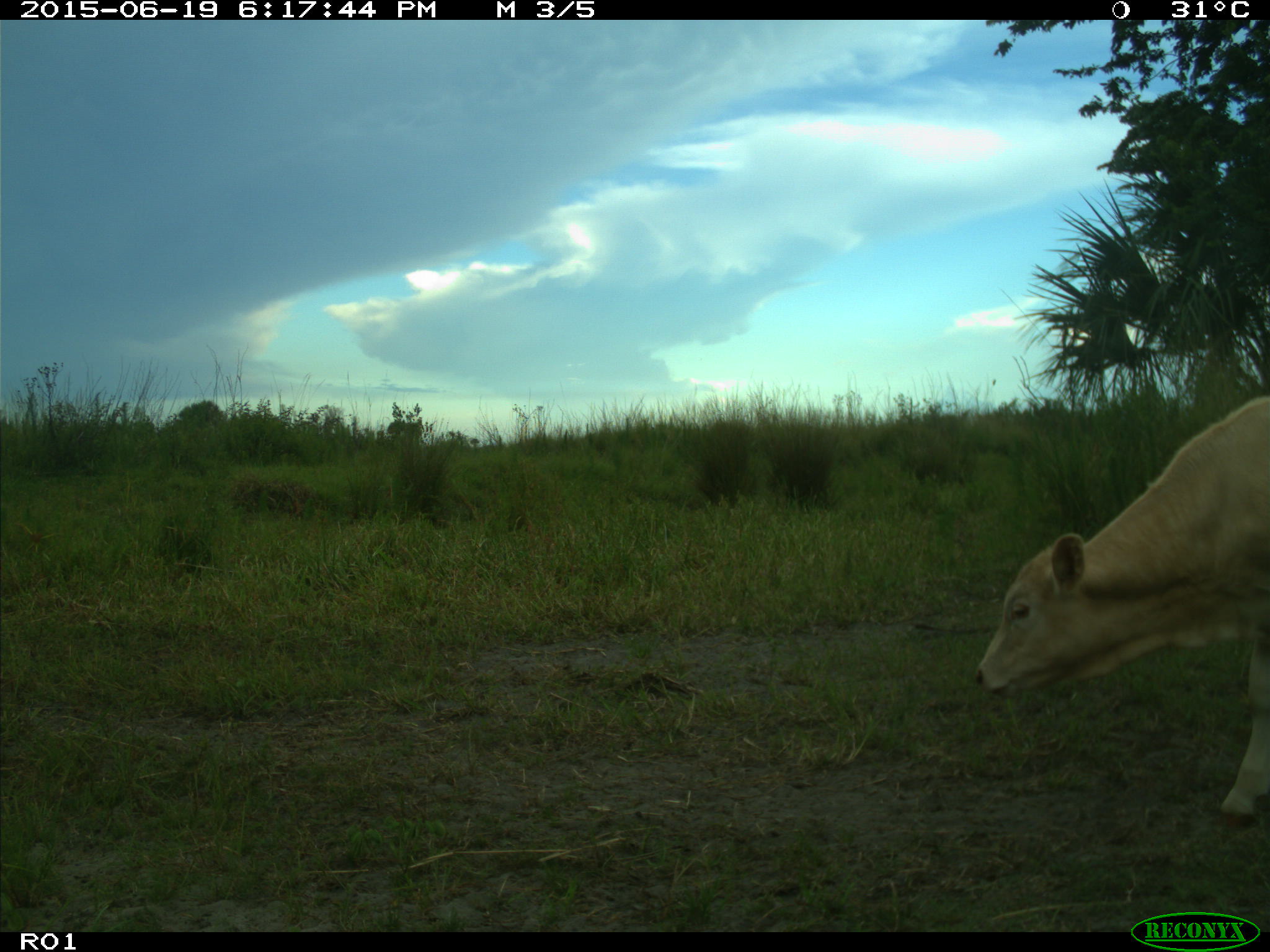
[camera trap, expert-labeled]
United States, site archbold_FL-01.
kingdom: Animalia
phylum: Chordata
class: Mammalia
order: Artiodactyla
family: Bovidae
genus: Bos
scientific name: Bos taurus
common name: domestic cow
Bos taurus (domestic cow).